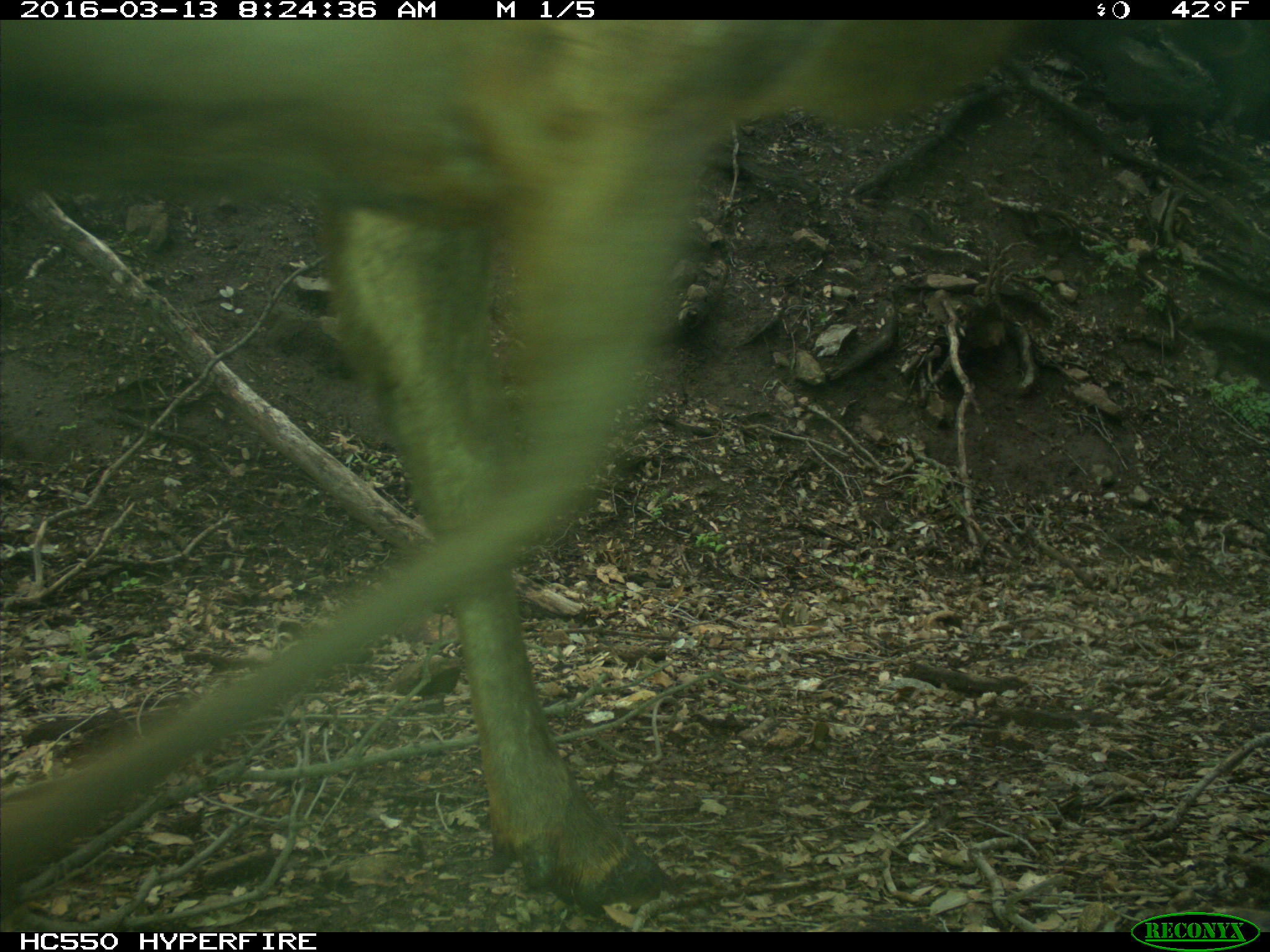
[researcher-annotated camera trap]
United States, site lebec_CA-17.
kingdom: Animalia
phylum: Chordata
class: Mammalia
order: Artiodactyla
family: Cervidae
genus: Cervus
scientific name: Cervus canadensis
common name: elk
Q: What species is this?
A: Cervus canadensis (elk).